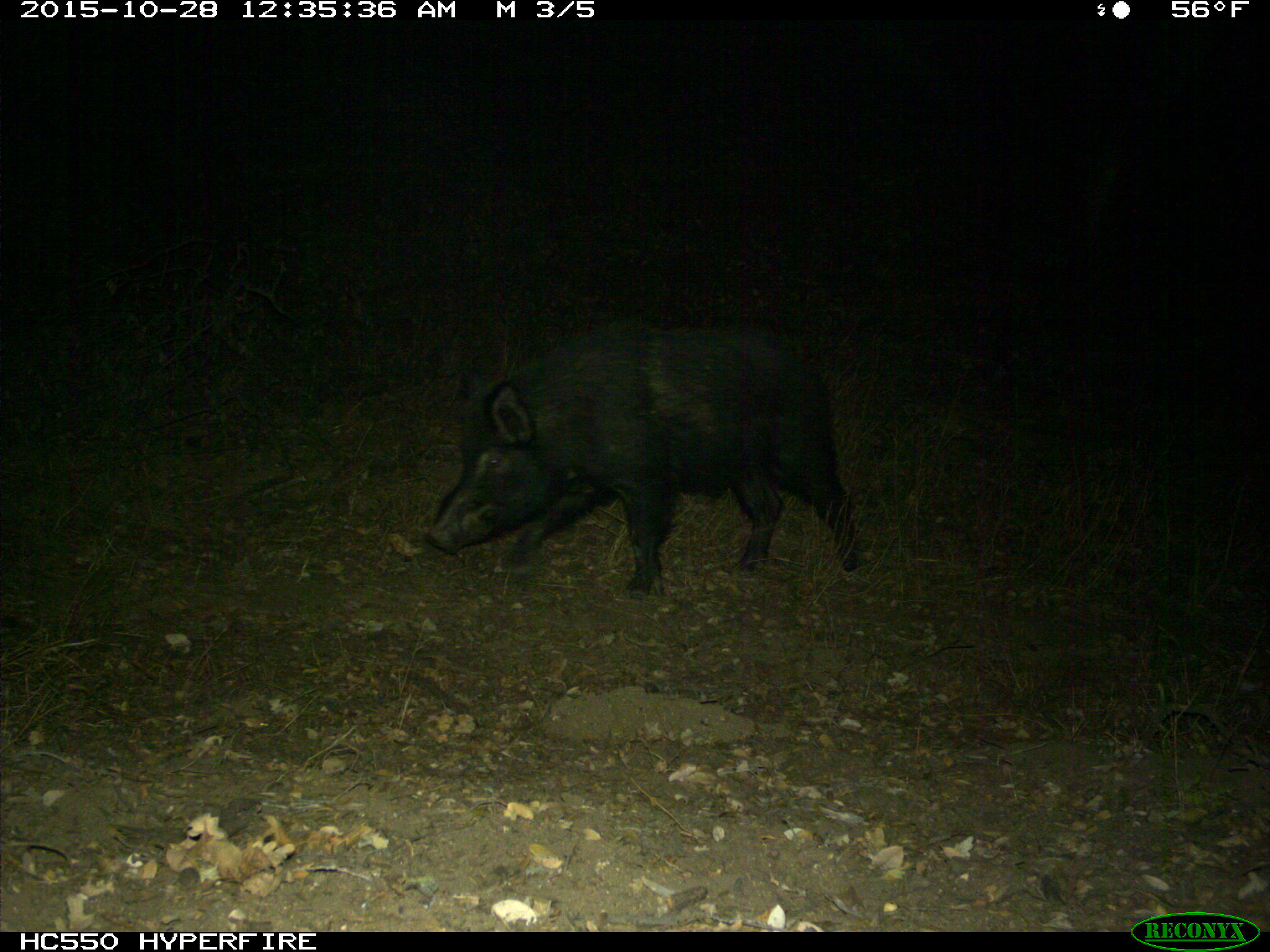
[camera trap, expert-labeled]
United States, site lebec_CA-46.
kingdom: Animalia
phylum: Chordata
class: Mammalia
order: Artiodactyla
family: Suidae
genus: Sus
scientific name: Sus scrofa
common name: wild boar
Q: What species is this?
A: Sus scrofa (wild boar).